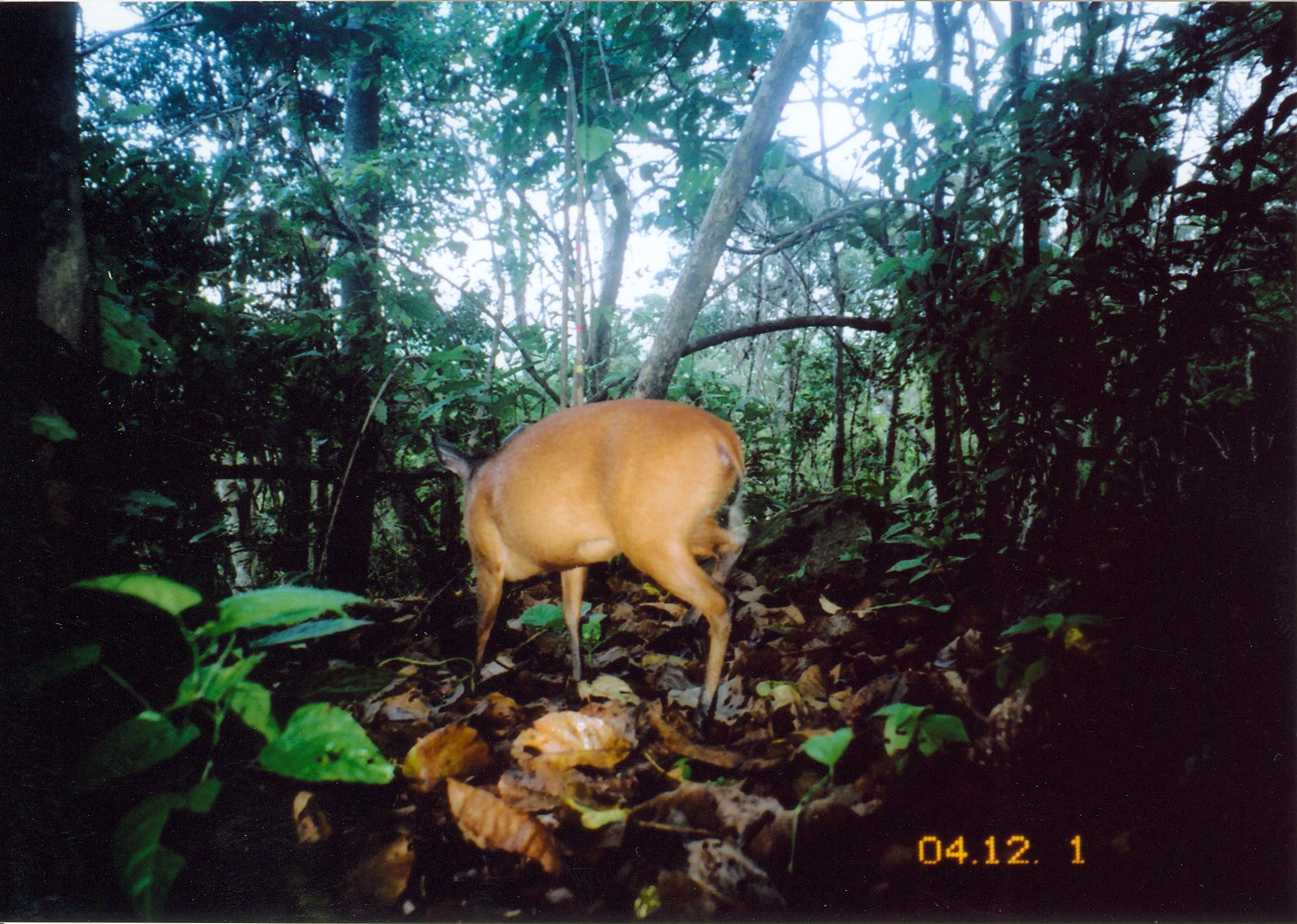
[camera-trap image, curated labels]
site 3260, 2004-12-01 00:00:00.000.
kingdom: Animalia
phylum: Chordata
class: Mammalia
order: Artiodactyla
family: Bovidae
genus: Cephalophus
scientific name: Cephalophus harveyi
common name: harvey's duiker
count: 1